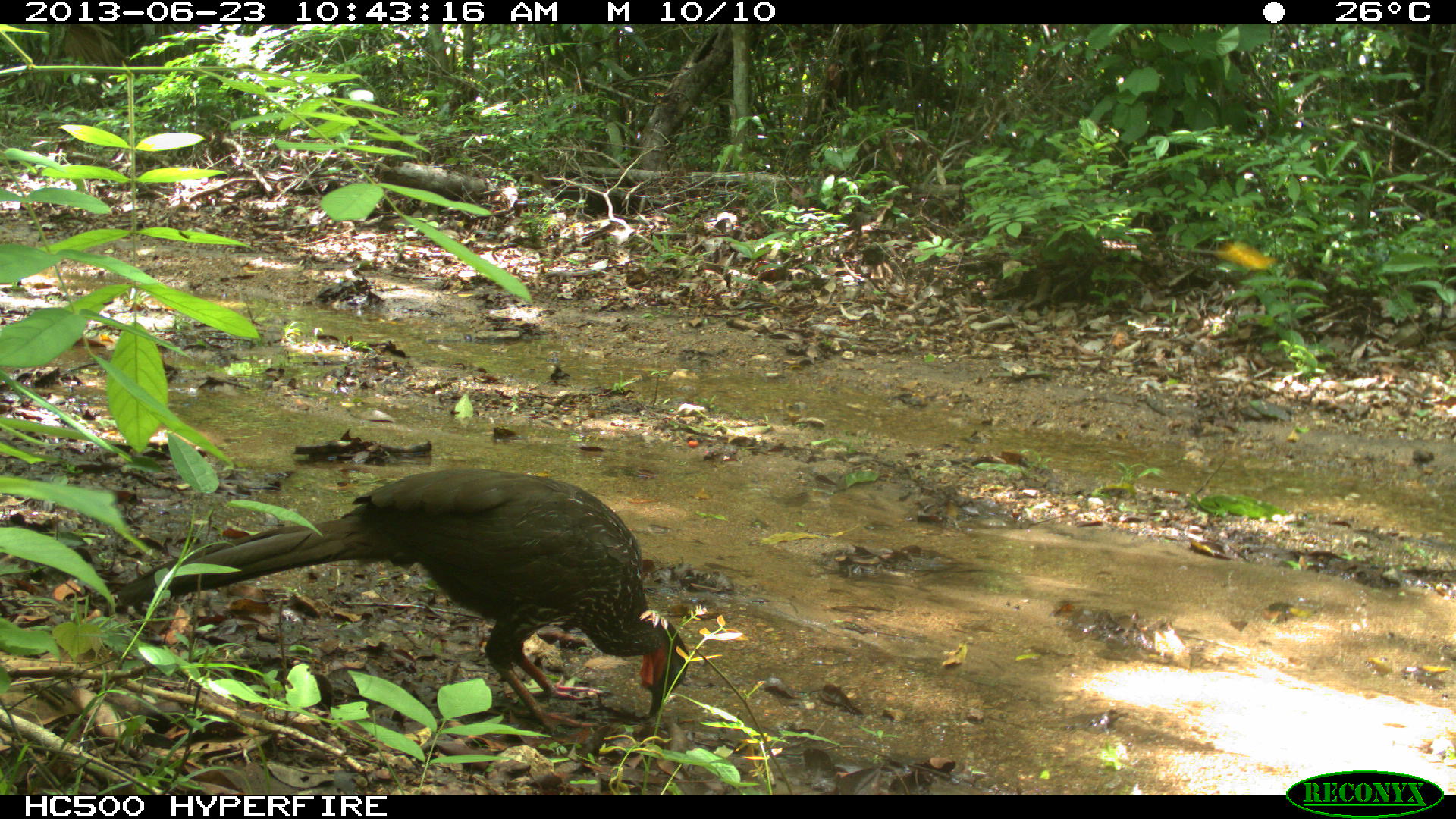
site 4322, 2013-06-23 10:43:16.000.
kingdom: Animalia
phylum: Chordata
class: Aves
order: Galliformes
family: Cracidae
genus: Penelope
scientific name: Penelope purpurascens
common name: crested guan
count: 1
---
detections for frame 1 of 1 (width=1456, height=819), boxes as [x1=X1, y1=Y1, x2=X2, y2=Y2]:
penelope purpurascens: [x1=108, y1=466, x2=693, y2=736]